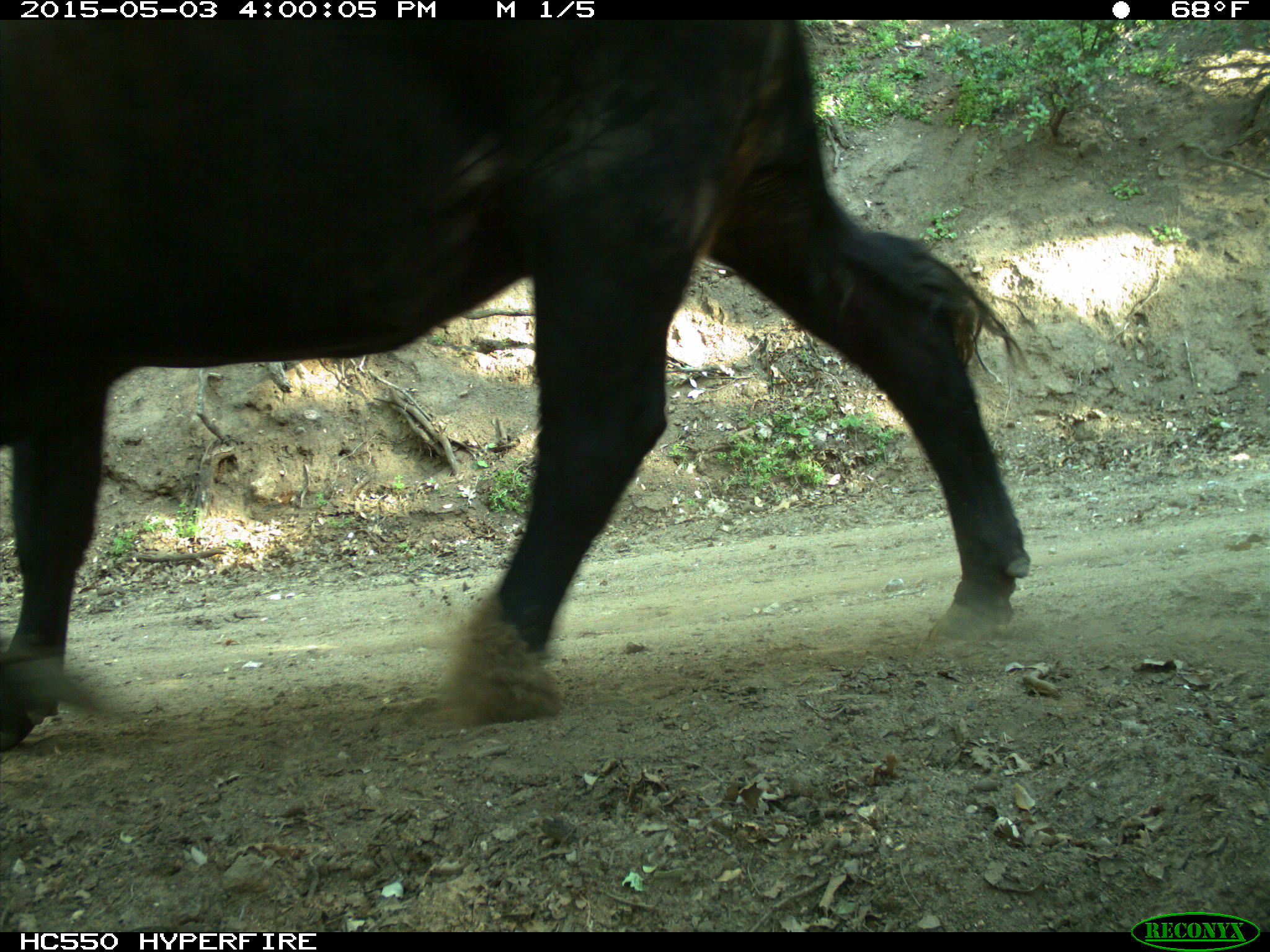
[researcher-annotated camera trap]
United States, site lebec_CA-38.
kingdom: Animalia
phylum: Chordata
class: Mammalia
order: Artiodactyla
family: Bovidae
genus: Bos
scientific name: Bos taurus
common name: domestic cow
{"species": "Bos taurus (domestic cow)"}